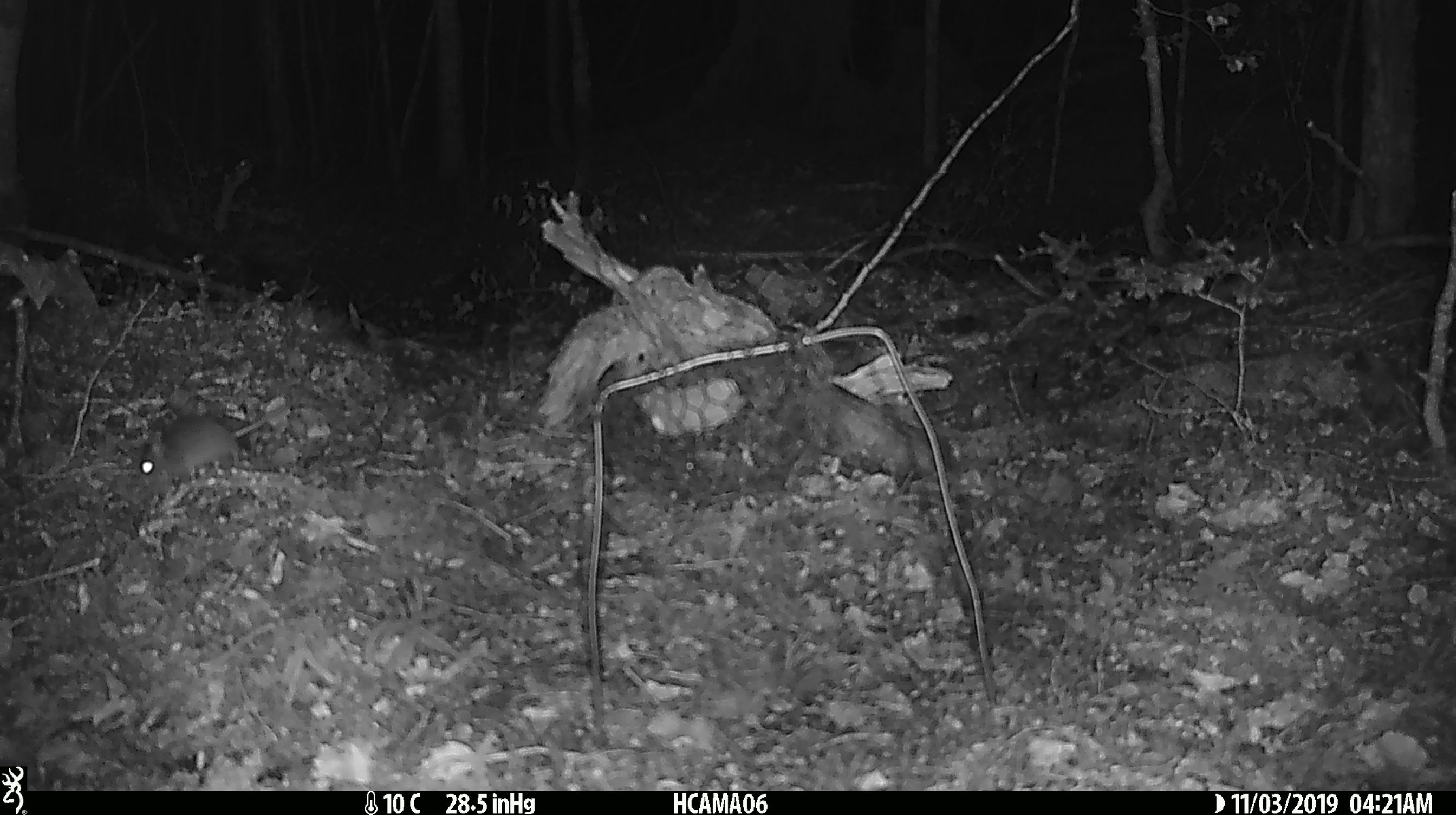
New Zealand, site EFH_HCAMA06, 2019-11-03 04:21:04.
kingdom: Animalia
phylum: Chordata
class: Mammalia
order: Rodentia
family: Muridae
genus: Mus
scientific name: Mus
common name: mouse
Mouse (Mus).